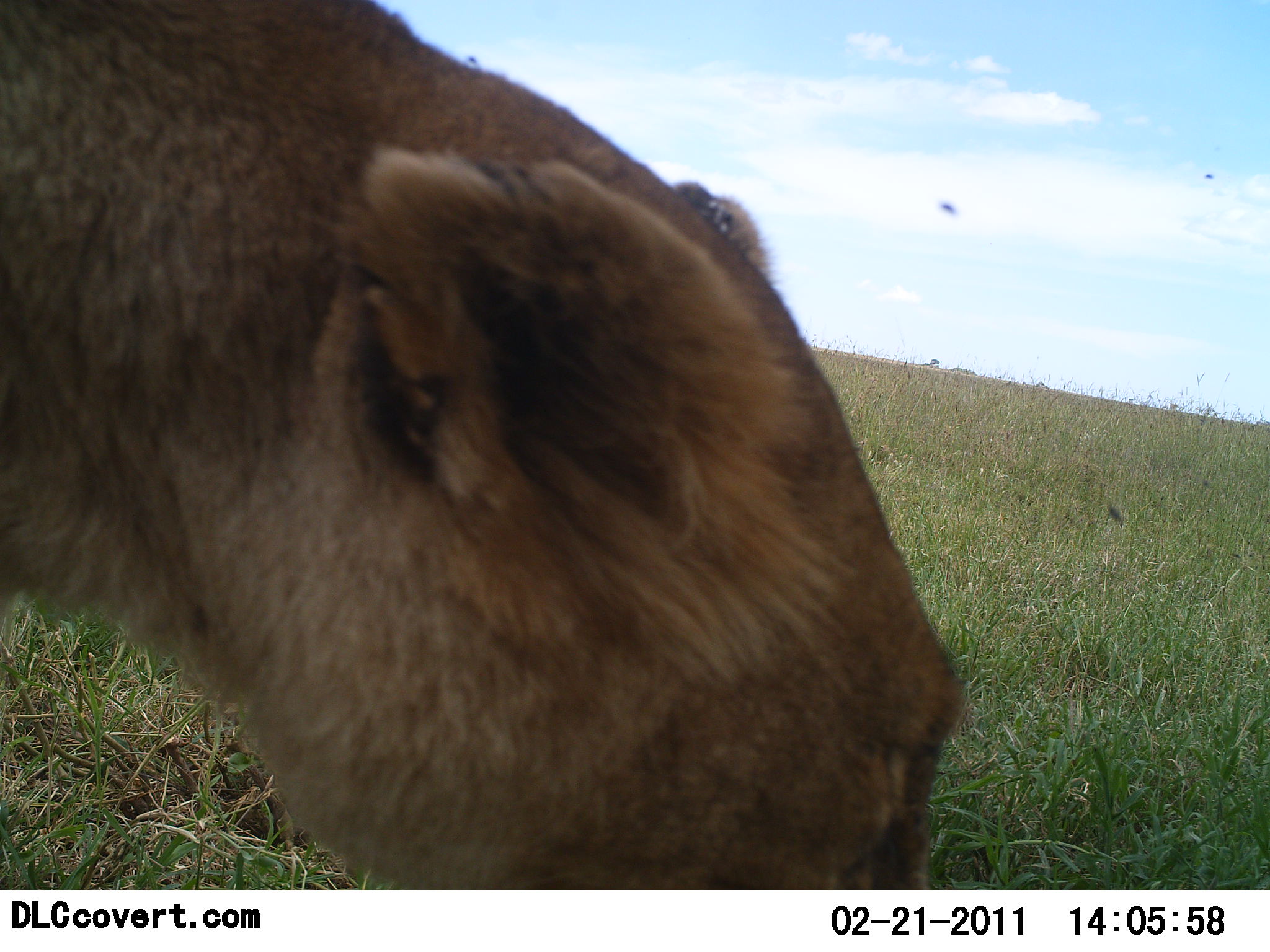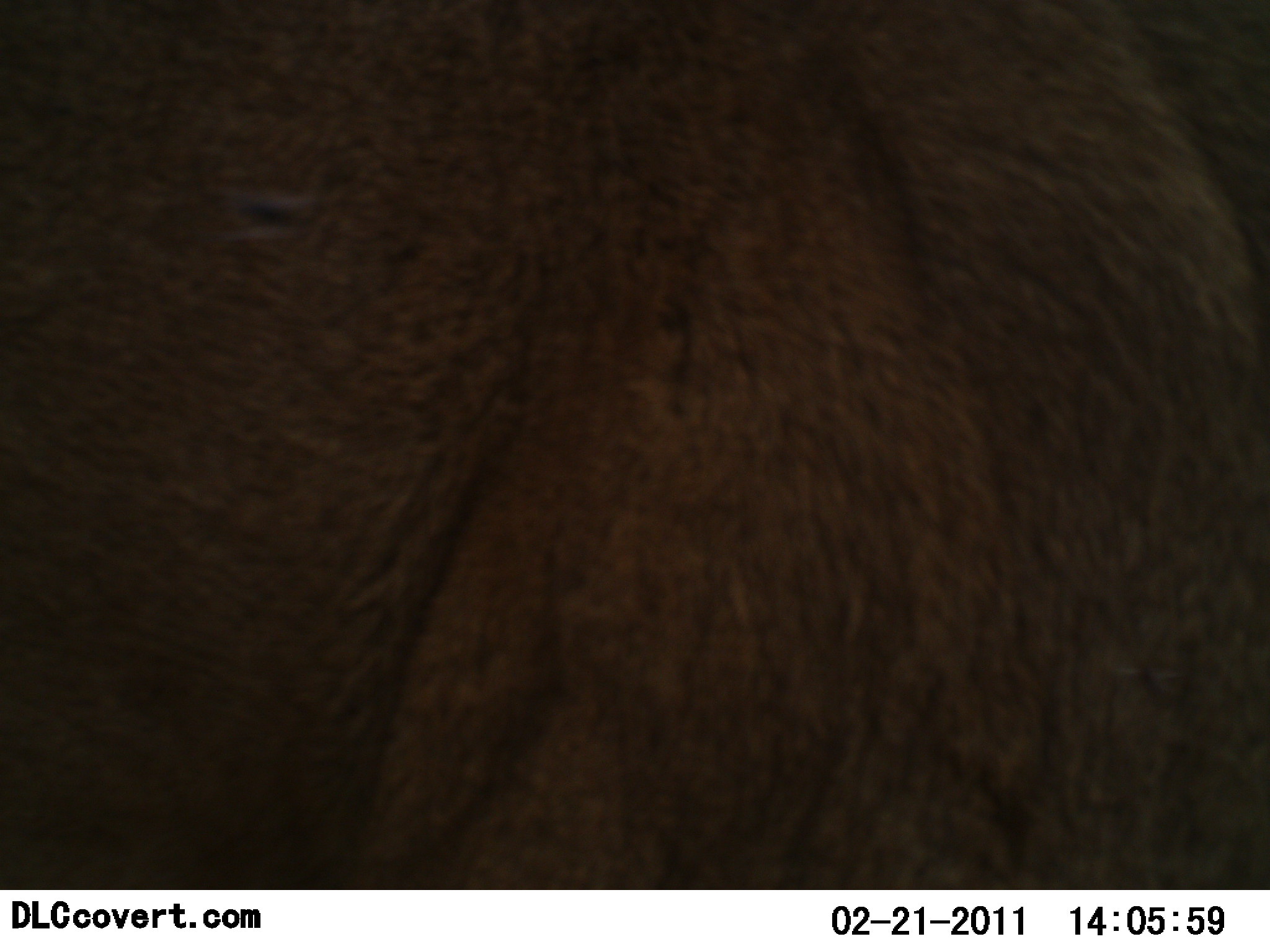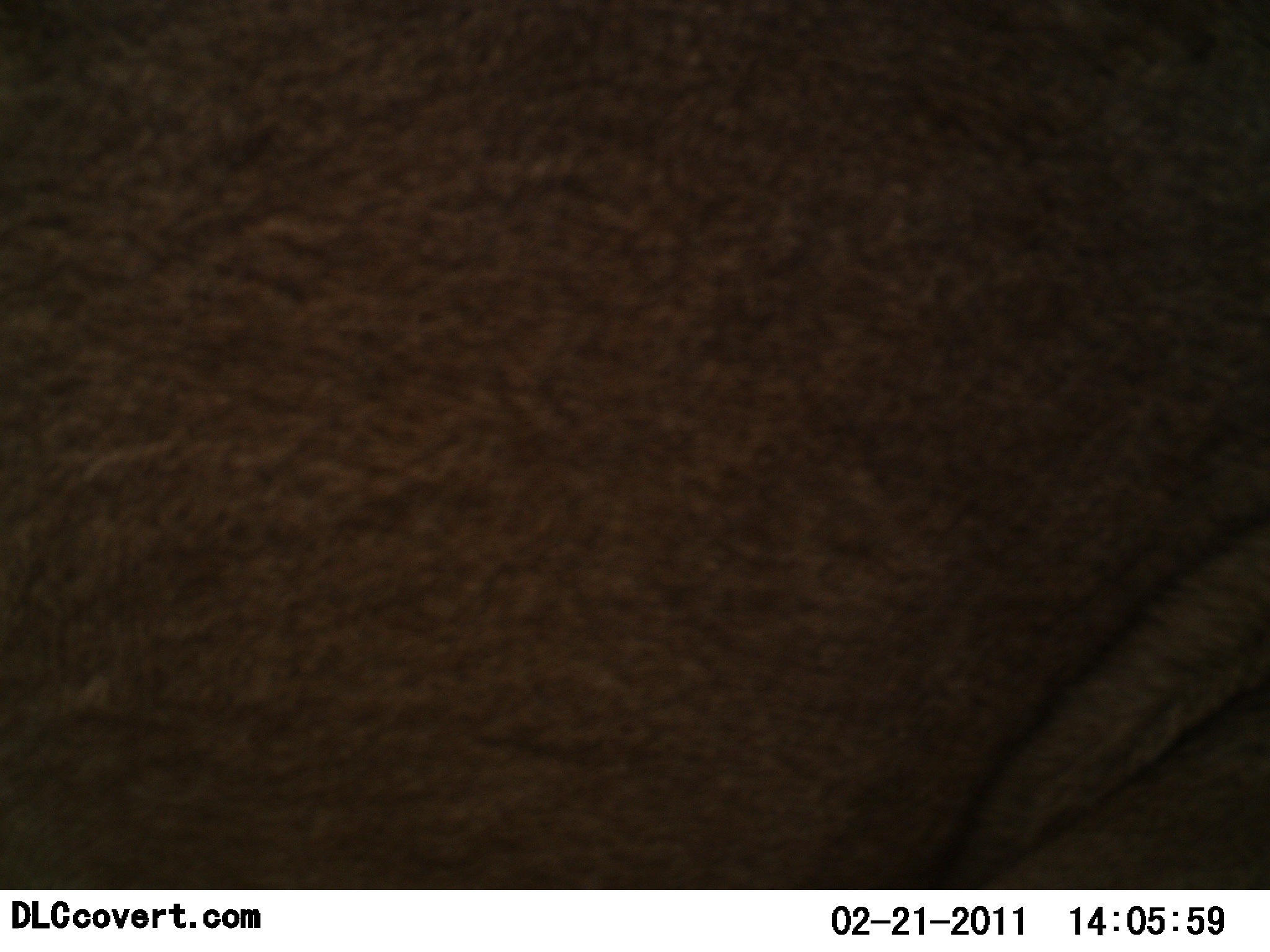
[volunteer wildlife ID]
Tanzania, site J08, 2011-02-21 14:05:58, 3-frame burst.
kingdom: Animalia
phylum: Chordata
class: Mammalia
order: Carnivora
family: Felidae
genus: Panthera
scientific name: Panthera leo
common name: lion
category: lionfemale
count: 1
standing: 19%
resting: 0%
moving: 75%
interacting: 0%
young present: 0%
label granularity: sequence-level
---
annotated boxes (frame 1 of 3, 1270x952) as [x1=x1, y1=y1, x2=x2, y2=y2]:
animal: [x1=1, y1=0, x2=969, y2=890]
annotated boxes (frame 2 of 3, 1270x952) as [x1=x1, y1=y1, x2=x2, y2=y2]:
animal: [x1=0, y1=0, x2=1270, y2=890]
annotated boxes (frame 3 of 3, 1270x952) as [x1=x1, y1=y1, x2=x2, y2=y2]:
animal: [x1=0, y1=0, x2=1269, y2=889]